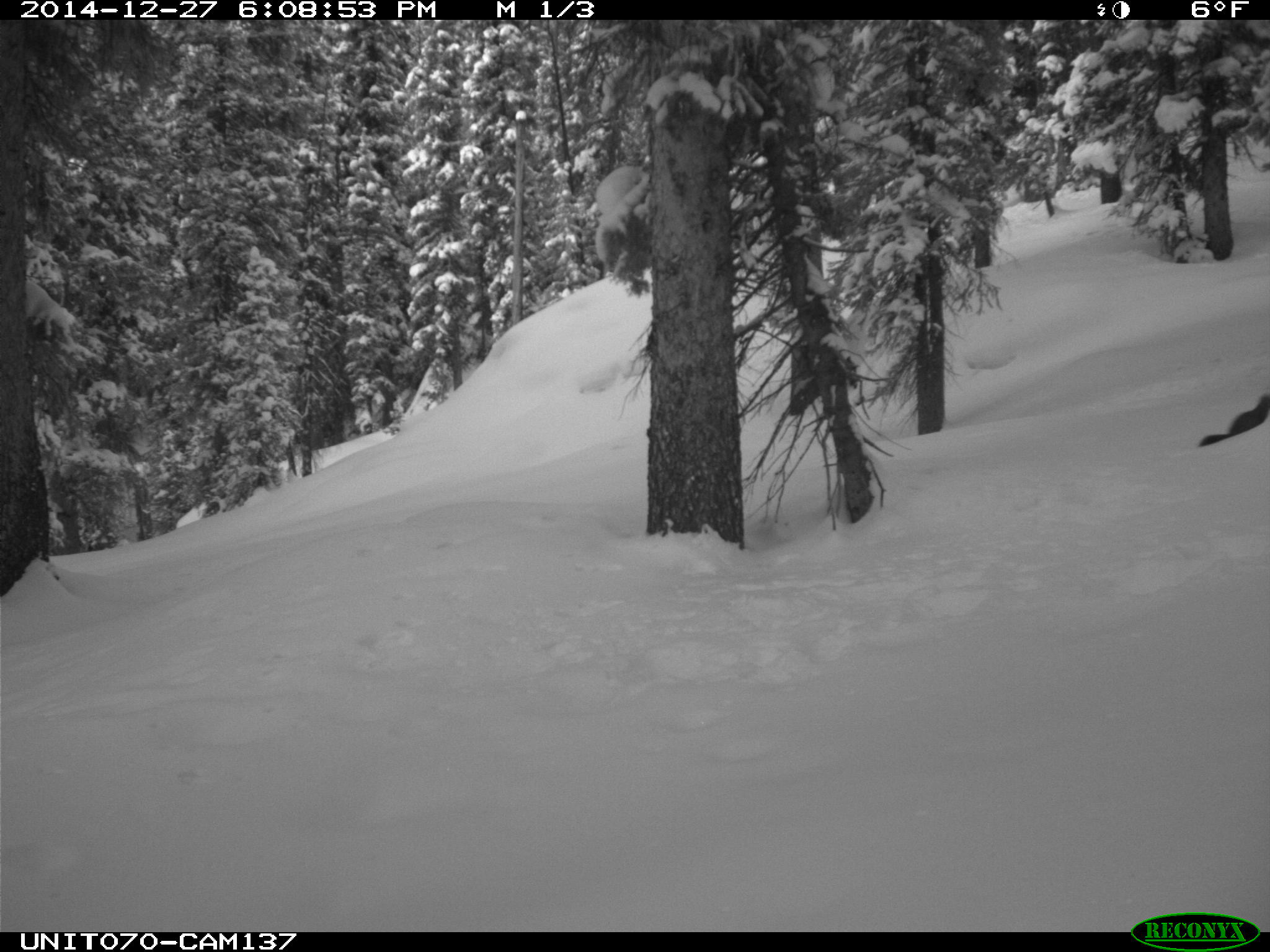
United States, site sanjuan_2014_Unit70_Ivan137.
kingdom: Animalia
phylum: Chordata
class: Mammalia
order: Rodentia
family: Sciuridae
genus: Tamiasciurus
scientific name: Tamiasciurus hudsonicus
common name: american red squirrel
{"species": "Tamiasciurus hudsonicus (american red squirrel)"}